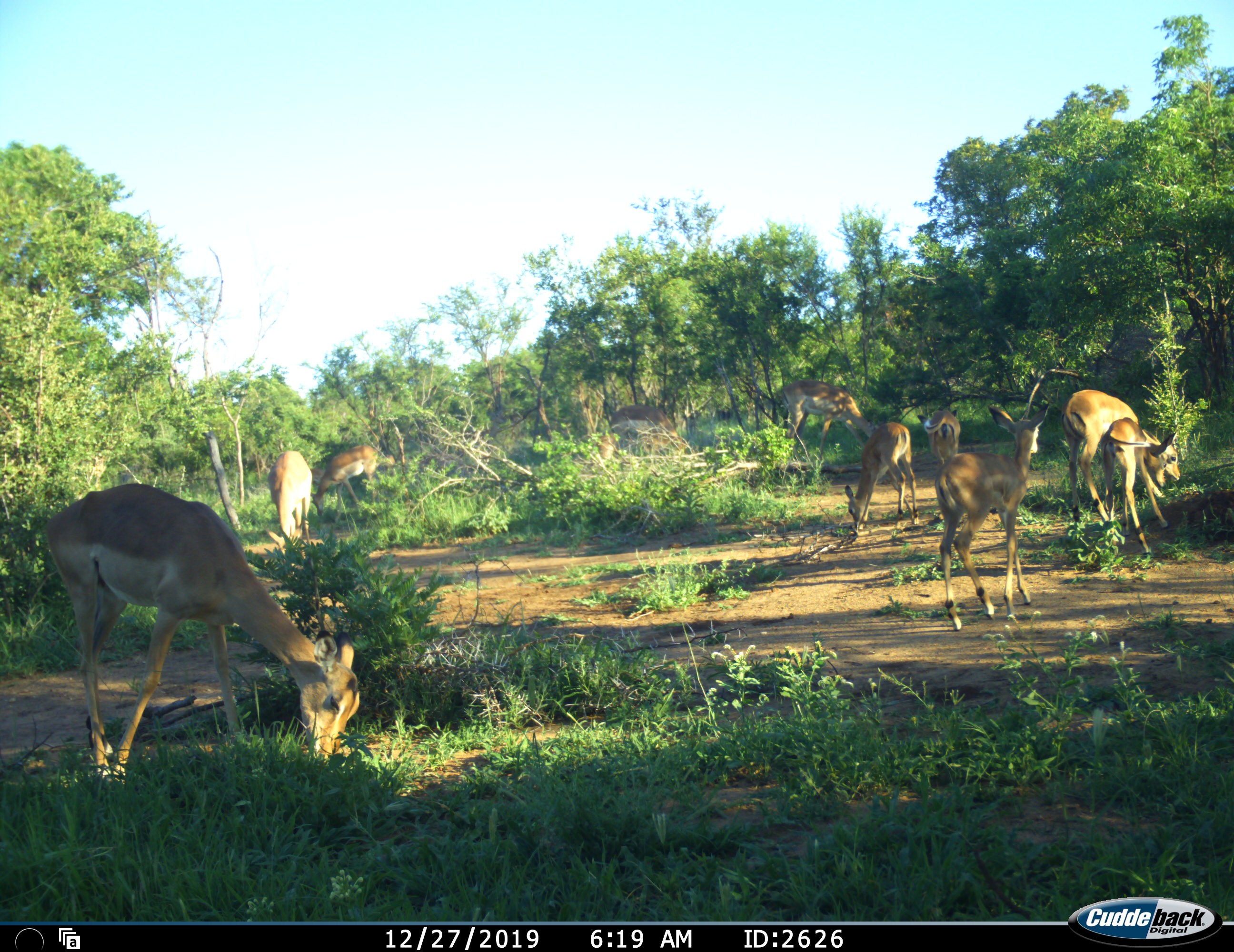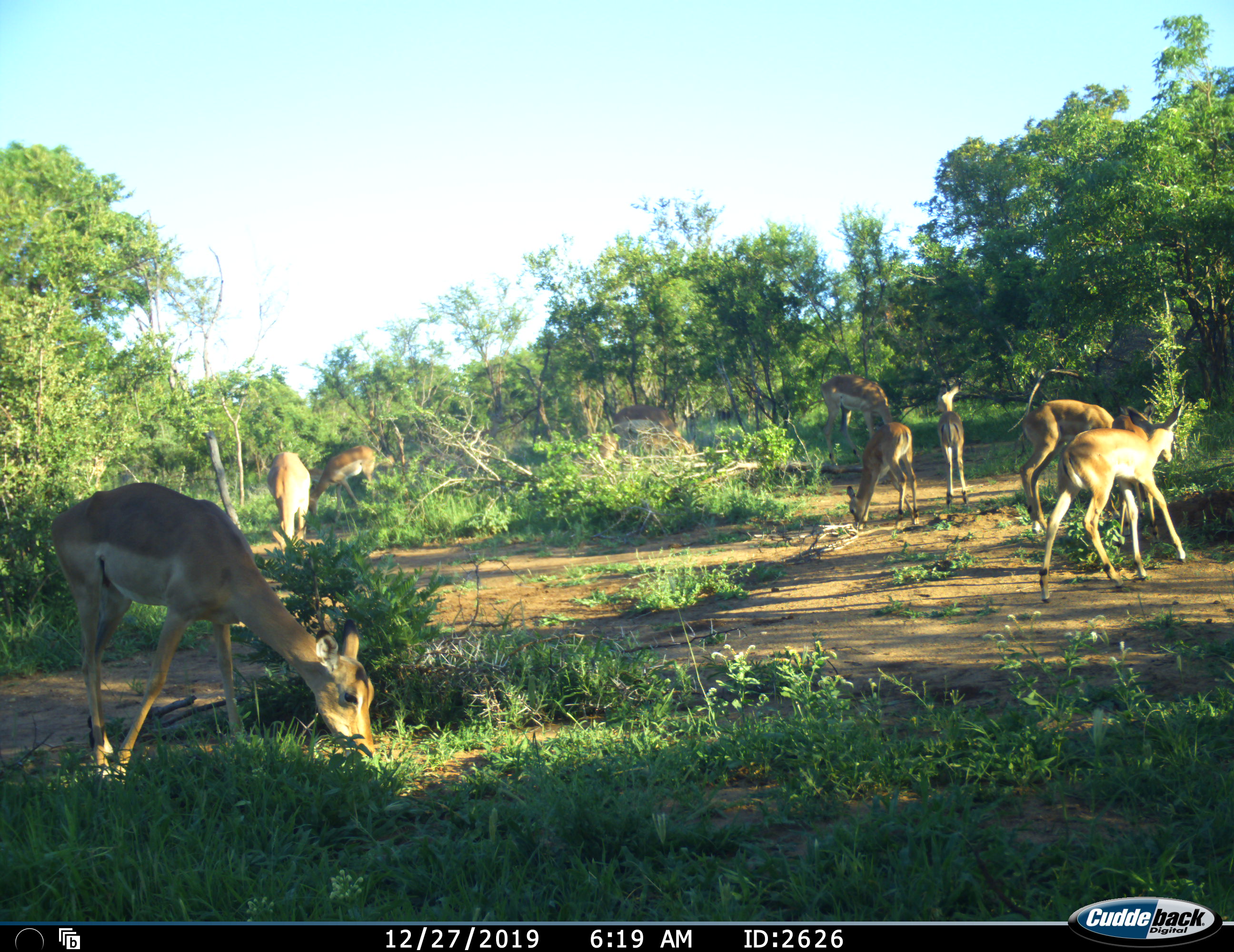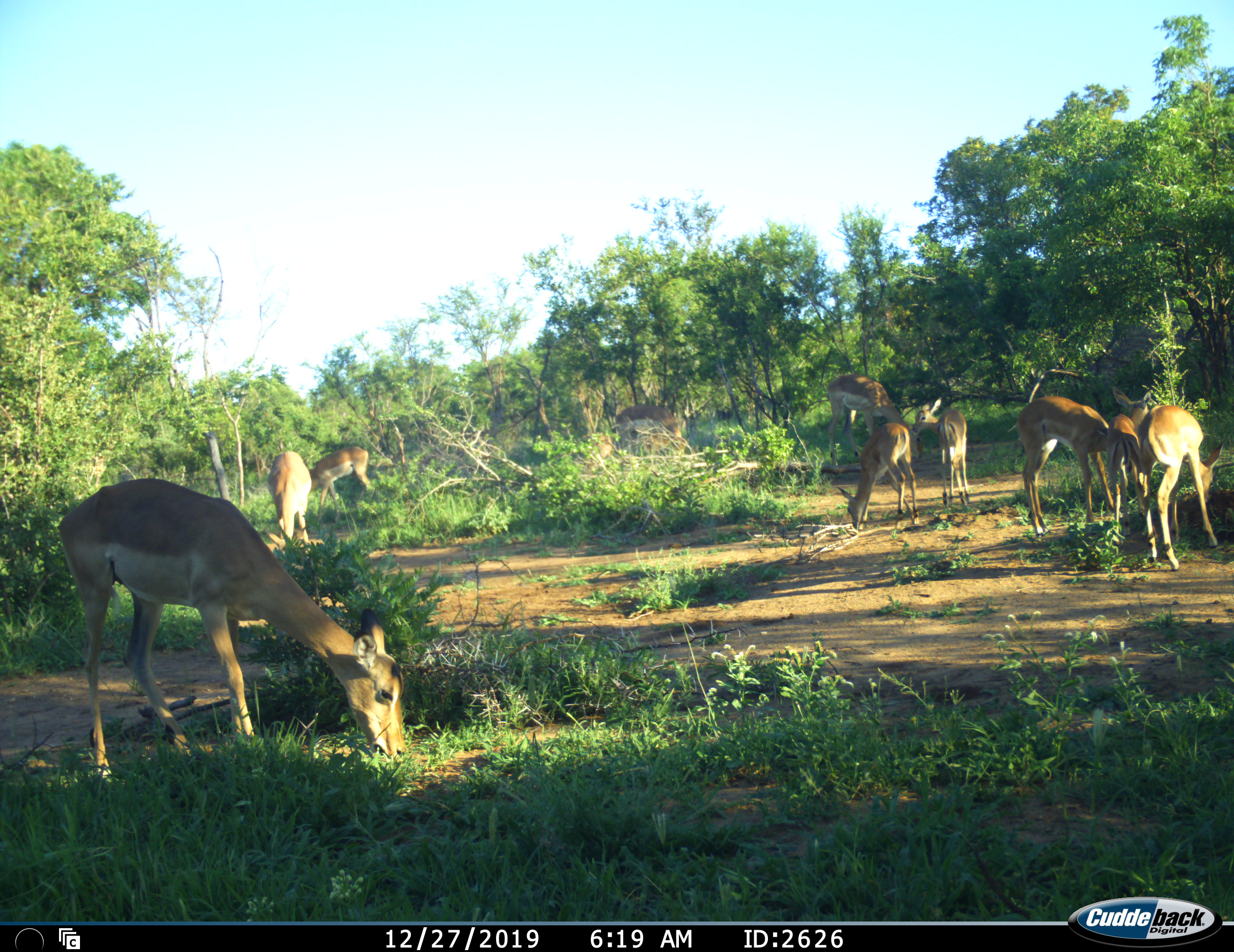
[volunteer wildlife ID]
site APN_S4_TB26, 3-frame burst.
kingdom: Animalia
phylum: Chordata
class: Mammalia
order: Artiodactyla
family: Bovidae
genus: Aepyceros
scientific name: Aepyceros melampus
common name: impala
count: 10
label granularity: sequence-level